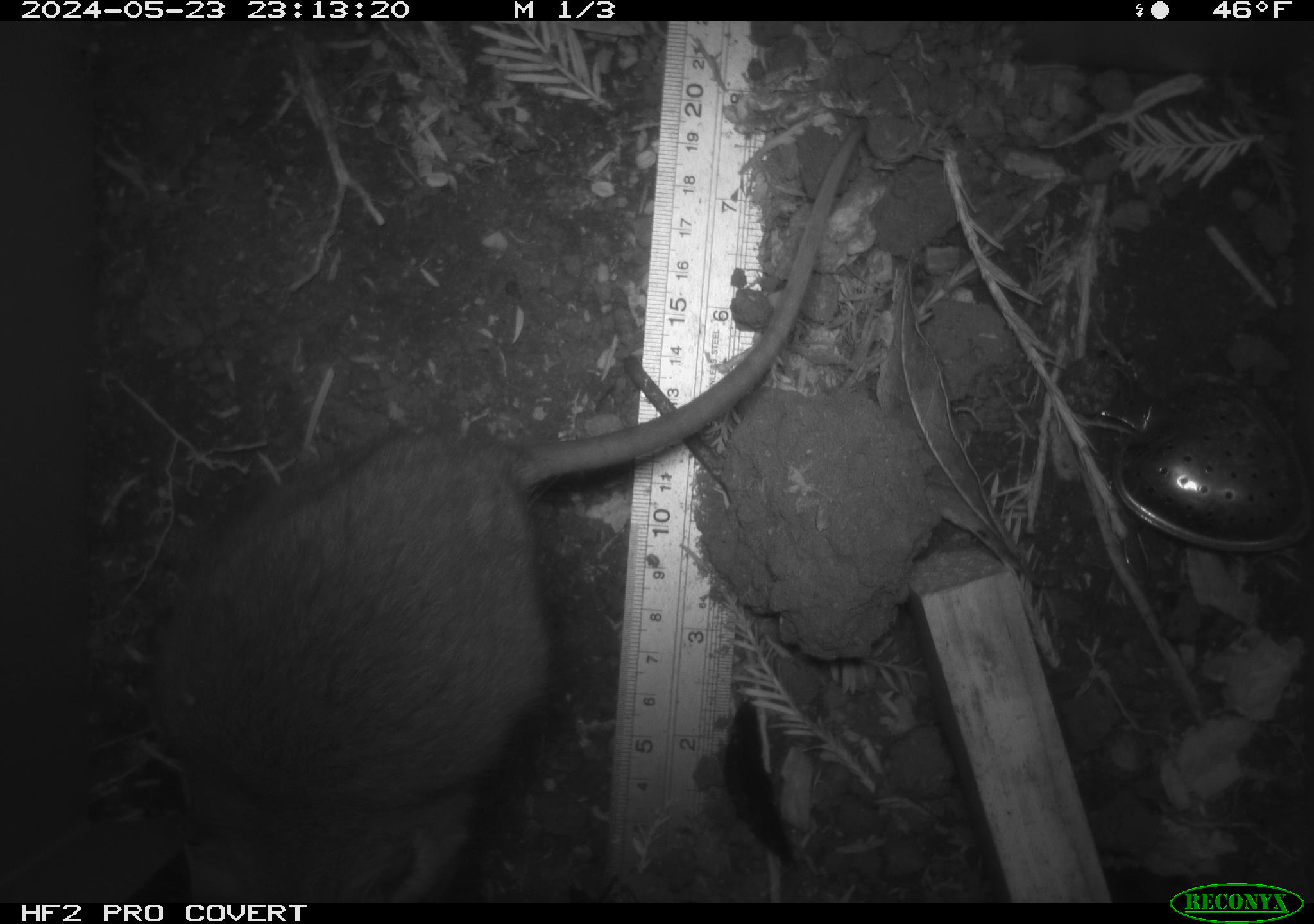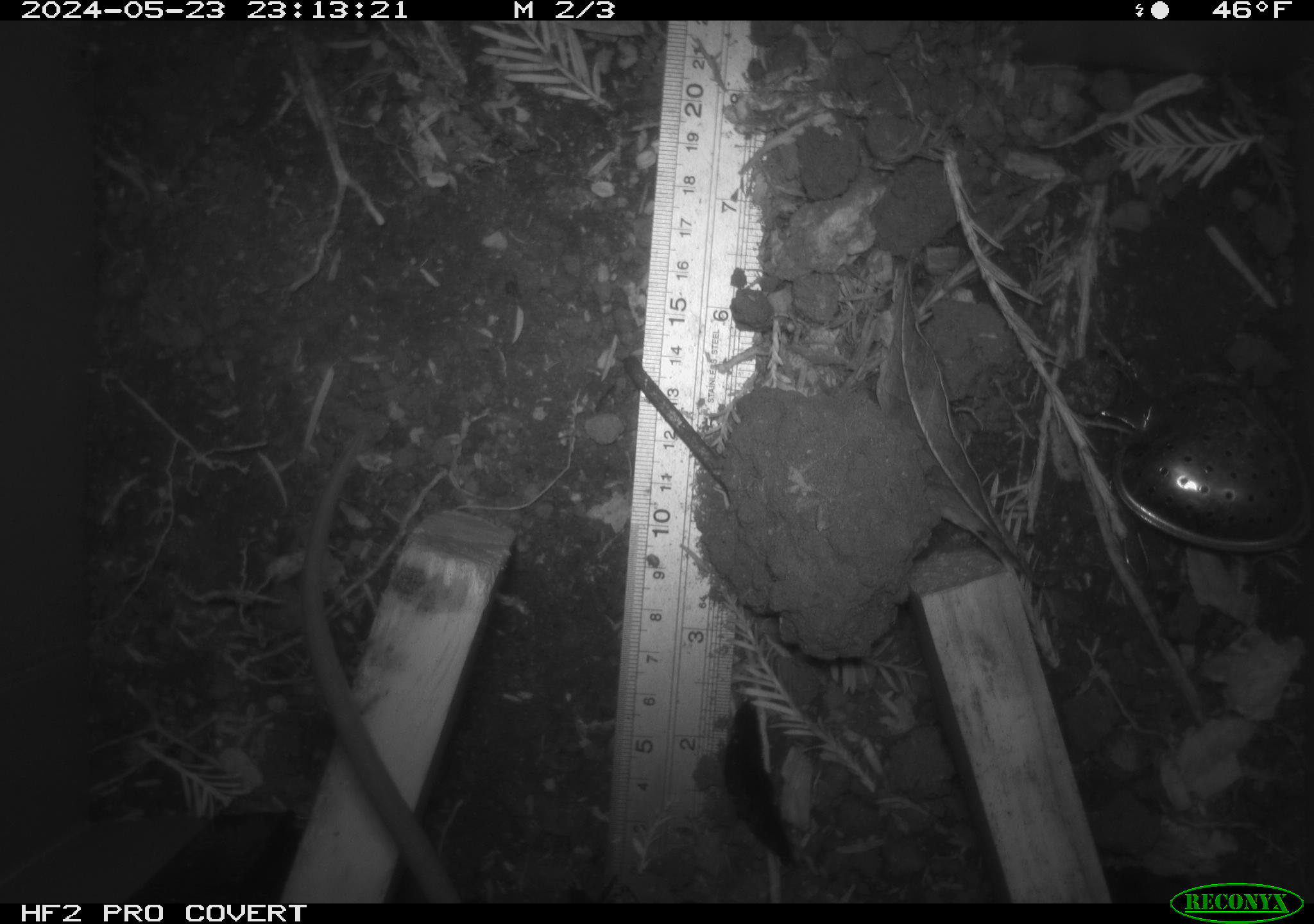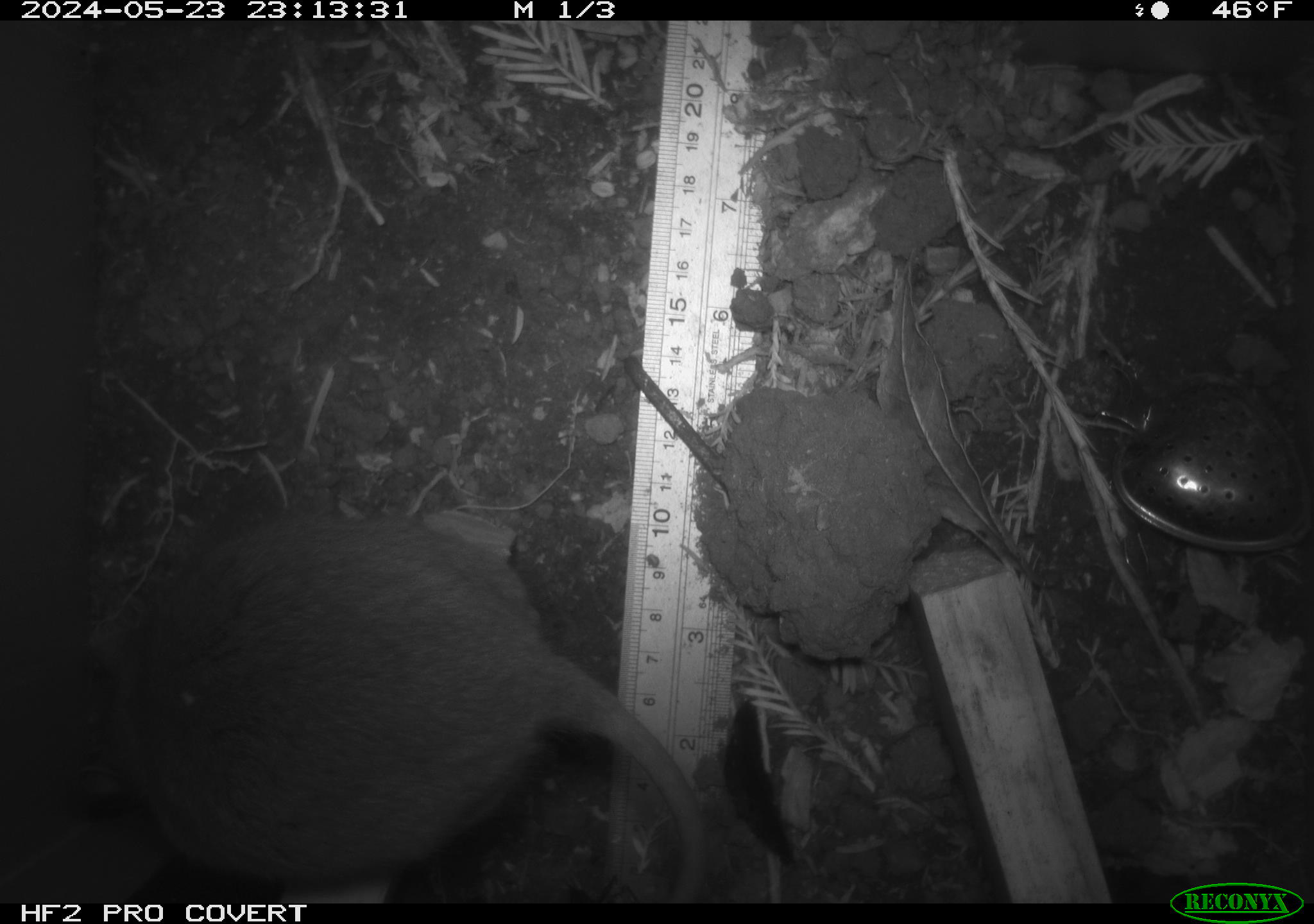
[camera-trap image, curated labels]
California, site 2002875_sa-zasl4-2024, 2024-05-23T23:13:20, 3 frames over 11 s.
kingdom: Animalia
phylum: Chordata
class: Mammalia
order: Rodentia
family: Cricetidae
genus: Neotoma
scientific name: Neotoma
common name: pack rat or woodrat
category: neotoma species